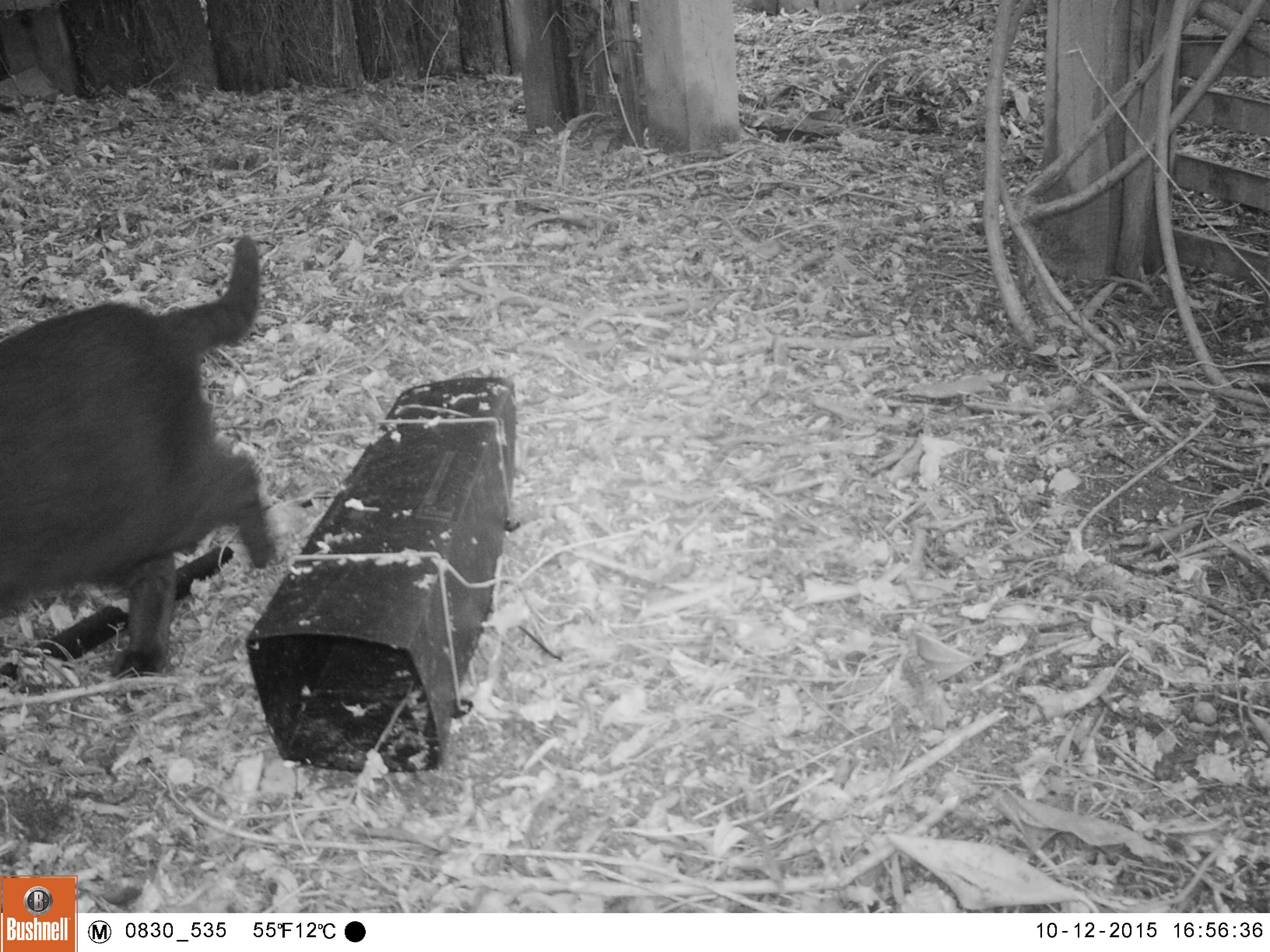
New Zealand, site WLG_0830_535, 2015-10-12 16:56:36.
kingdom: Animalia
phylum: Chordata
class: Mammalia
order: Carnivora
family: Felidae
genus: Felis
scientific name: Felis catus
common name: domestic cat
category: cat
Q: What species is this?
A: Cat (domestic cat) (Felis catus).